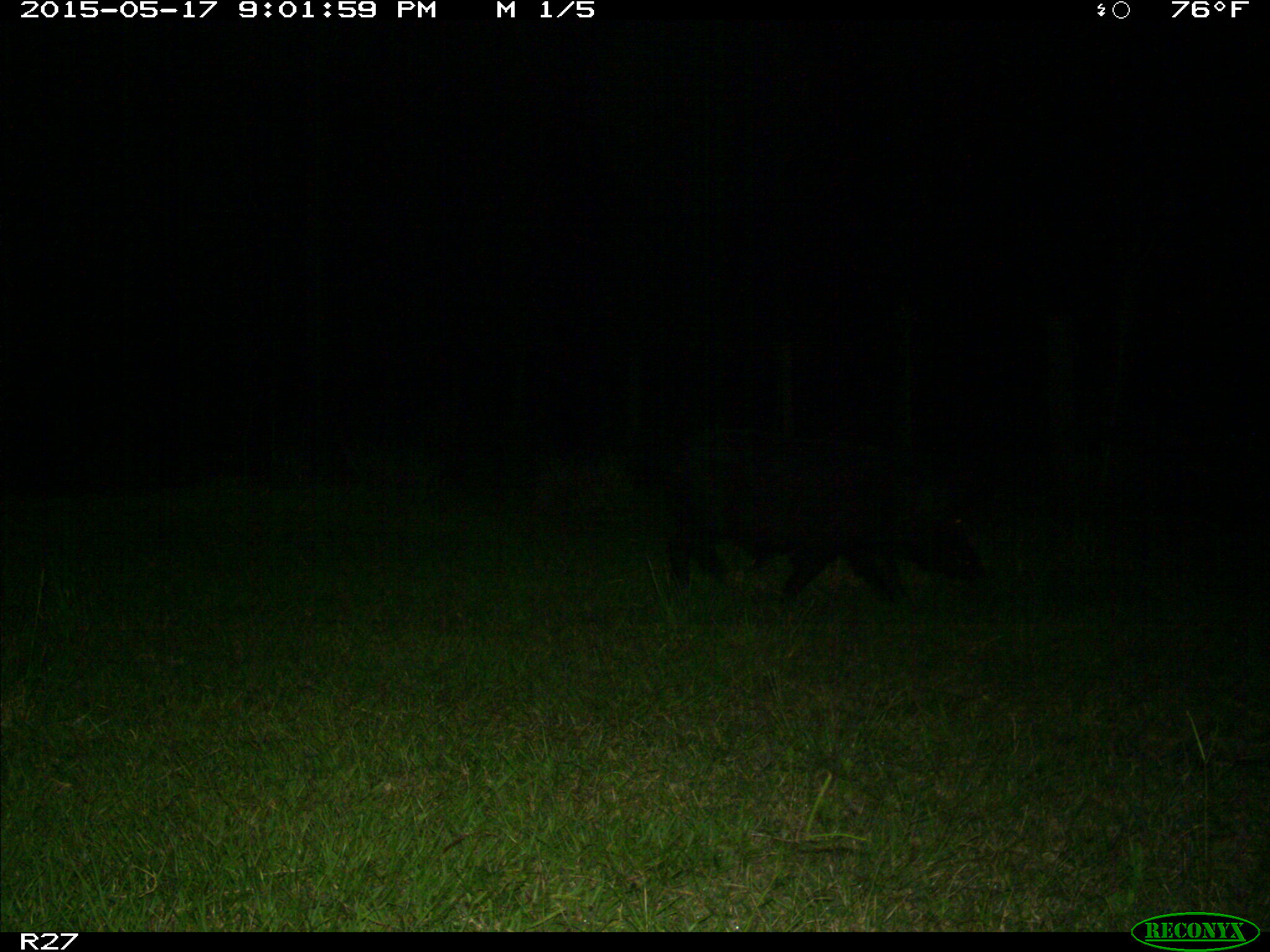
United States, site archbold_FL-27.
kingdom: Animalia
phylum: Chordata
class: Mammalia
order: Artiodactyla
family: Suidae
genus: Sus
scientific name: Sus scrofa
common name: wild boar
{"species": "Sus scrofa (wild boar)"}